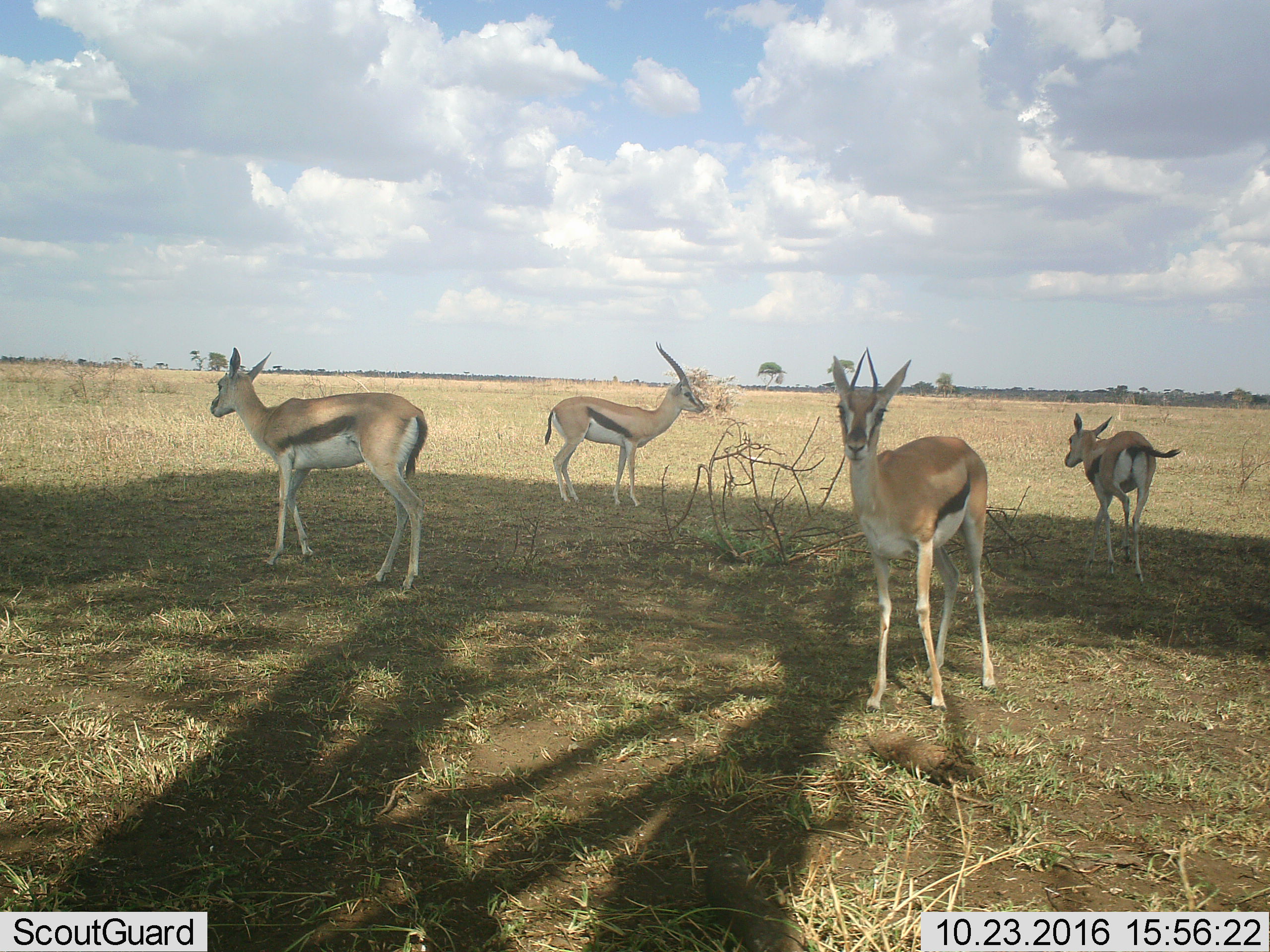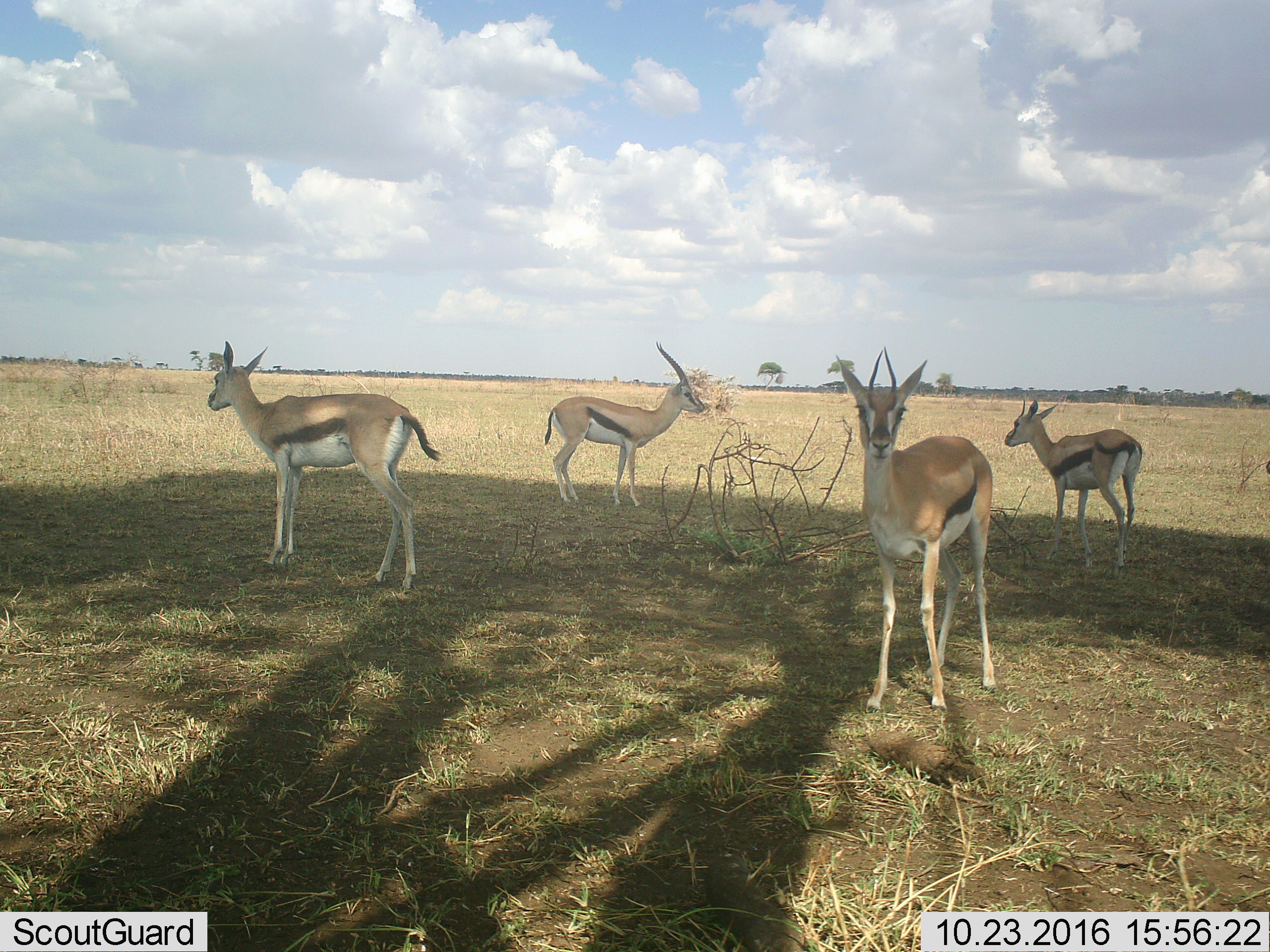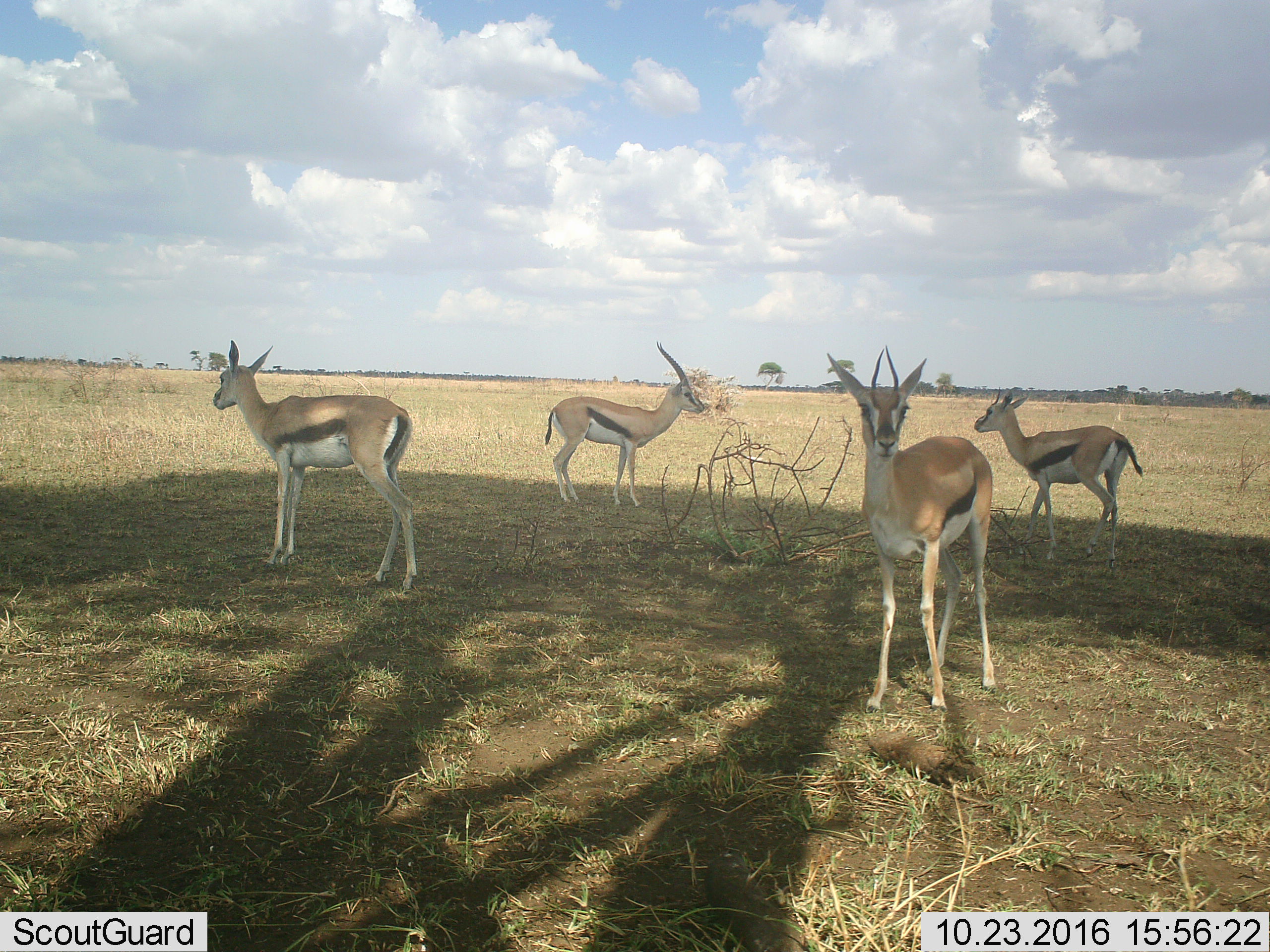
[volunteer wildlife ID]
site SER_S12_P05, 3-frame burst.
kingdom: Animalia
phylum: Chordata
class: Mammalia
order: Artiodactyla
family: Bovidae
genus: Eudorcas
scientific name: Eudorcas thomsonii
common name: thomson's gazelle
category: gazellethomsons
Gazellethomsons (thomson's gazelle) (Eudorcas thomsonii), count 4. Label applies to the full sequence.